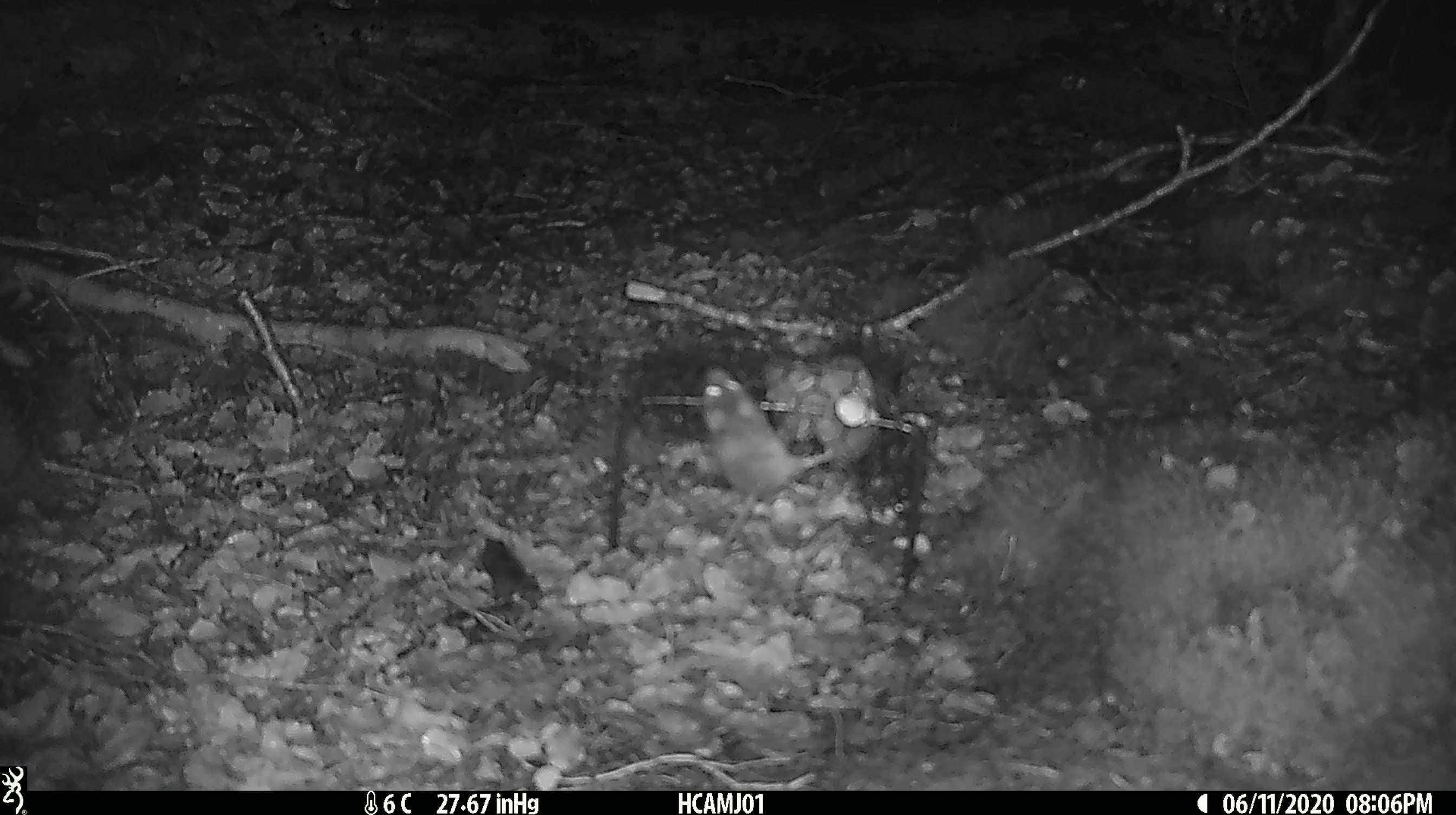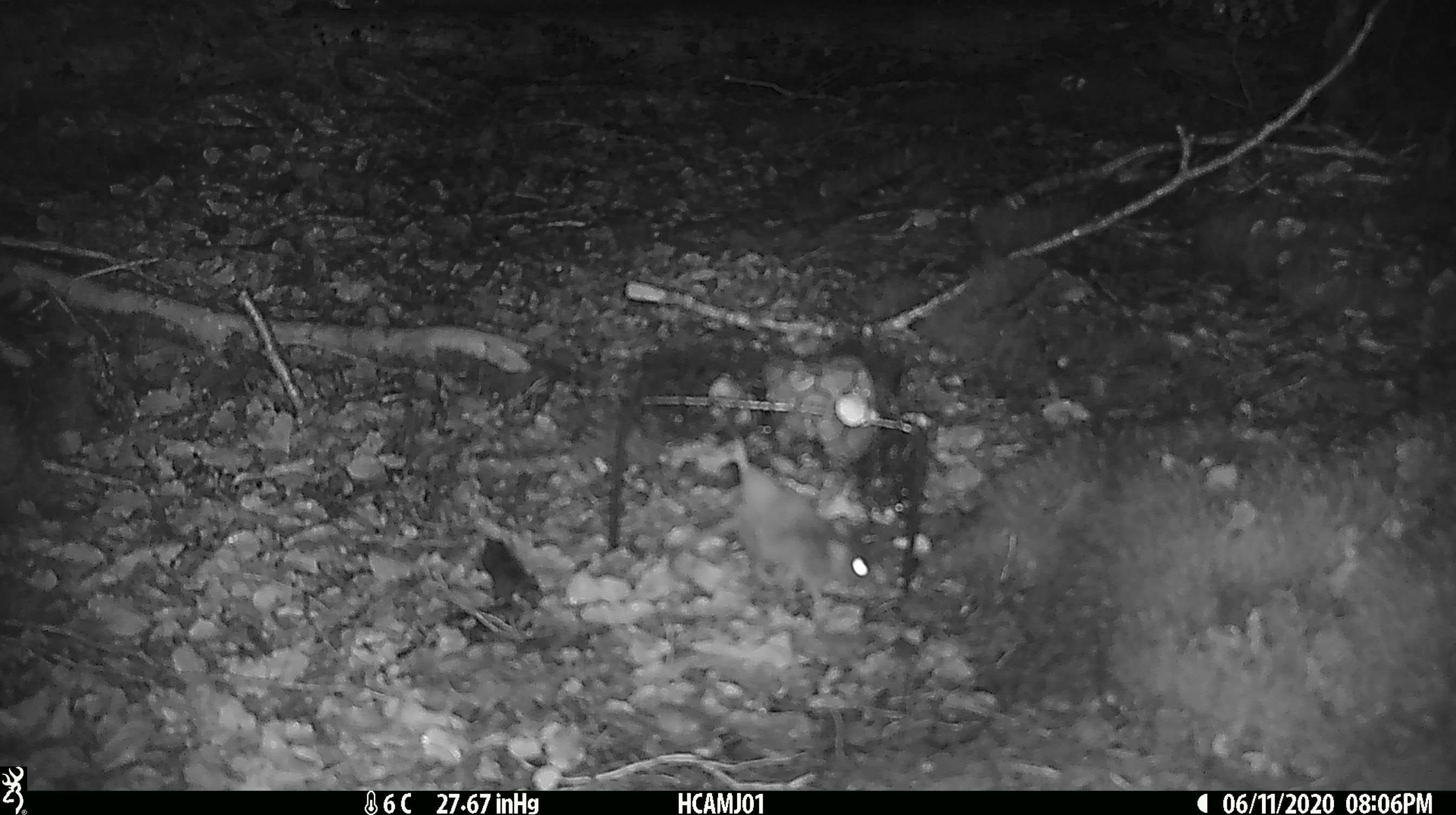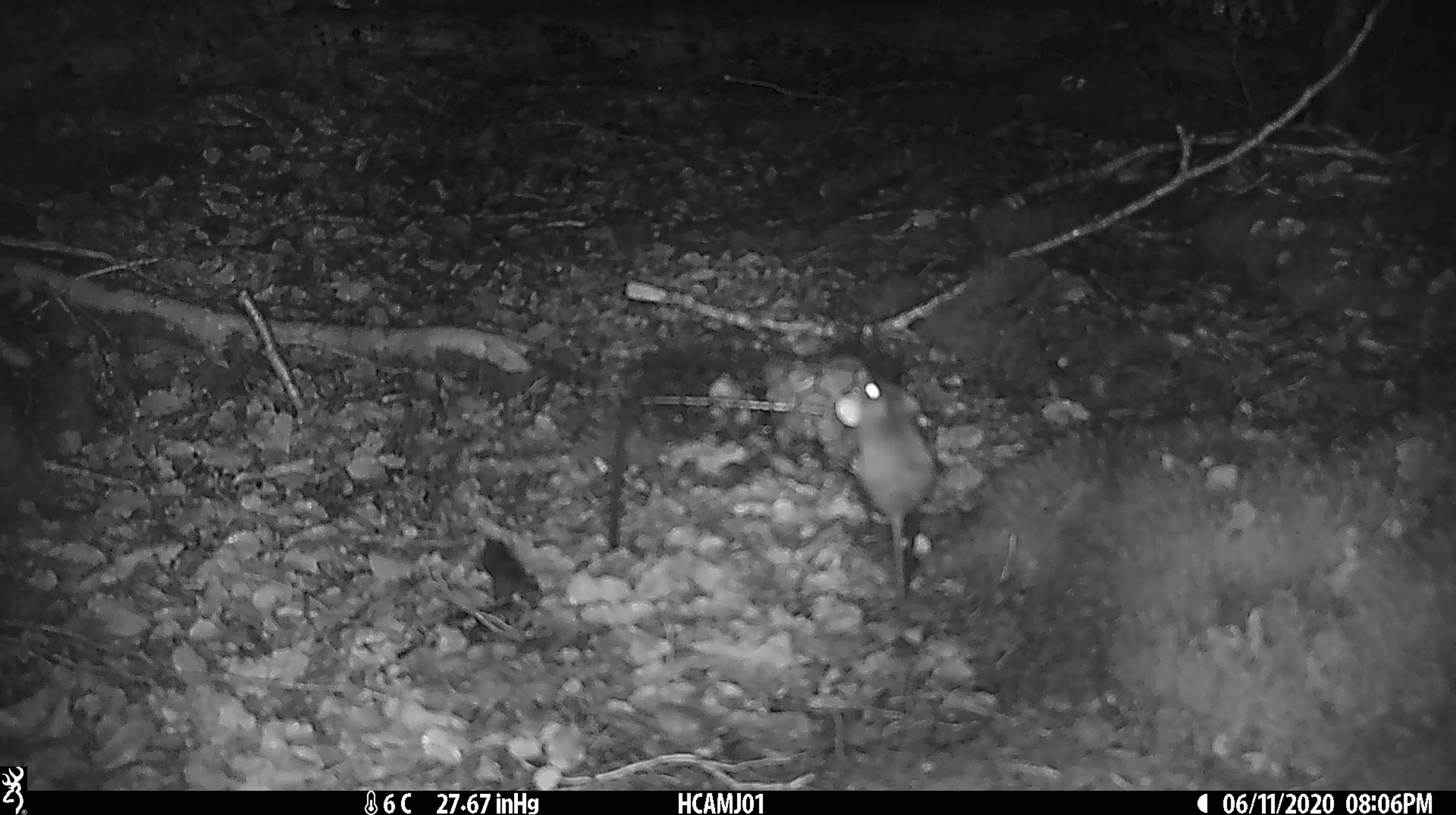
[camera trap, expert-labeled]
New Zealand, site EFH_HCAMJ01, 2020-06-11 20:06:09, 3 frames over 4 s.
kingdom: Animalia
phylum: Chordata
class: Mammalia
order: Rodentia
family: Muridae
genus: Mus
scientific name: Mus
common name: mouse